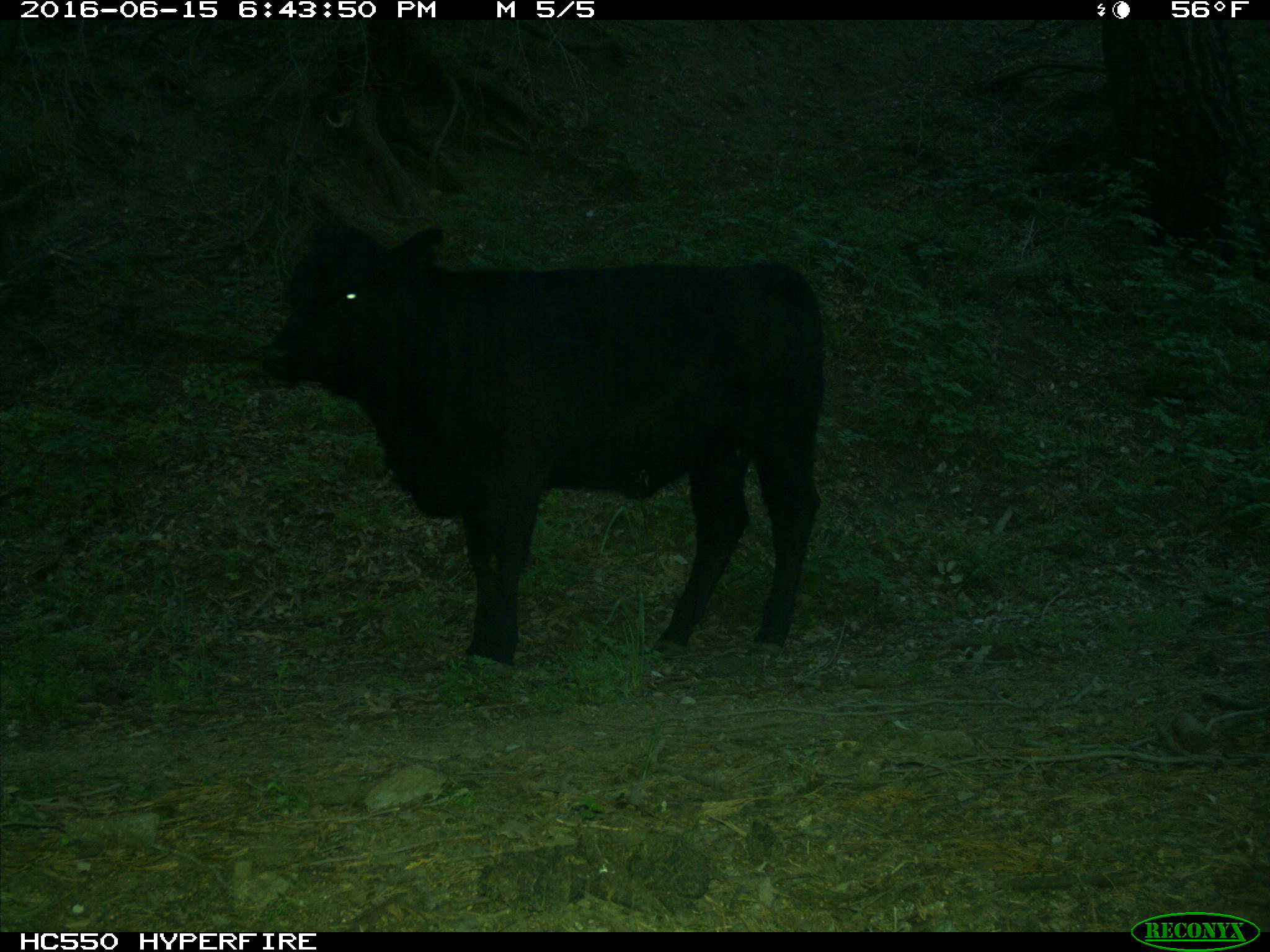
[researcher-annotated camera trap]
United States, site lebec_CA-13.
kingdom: Animalia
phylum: Chordata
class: Mammalia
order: Artiodactyla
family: Bovidae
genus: Bos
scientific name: Bos taurus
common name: domestic cow